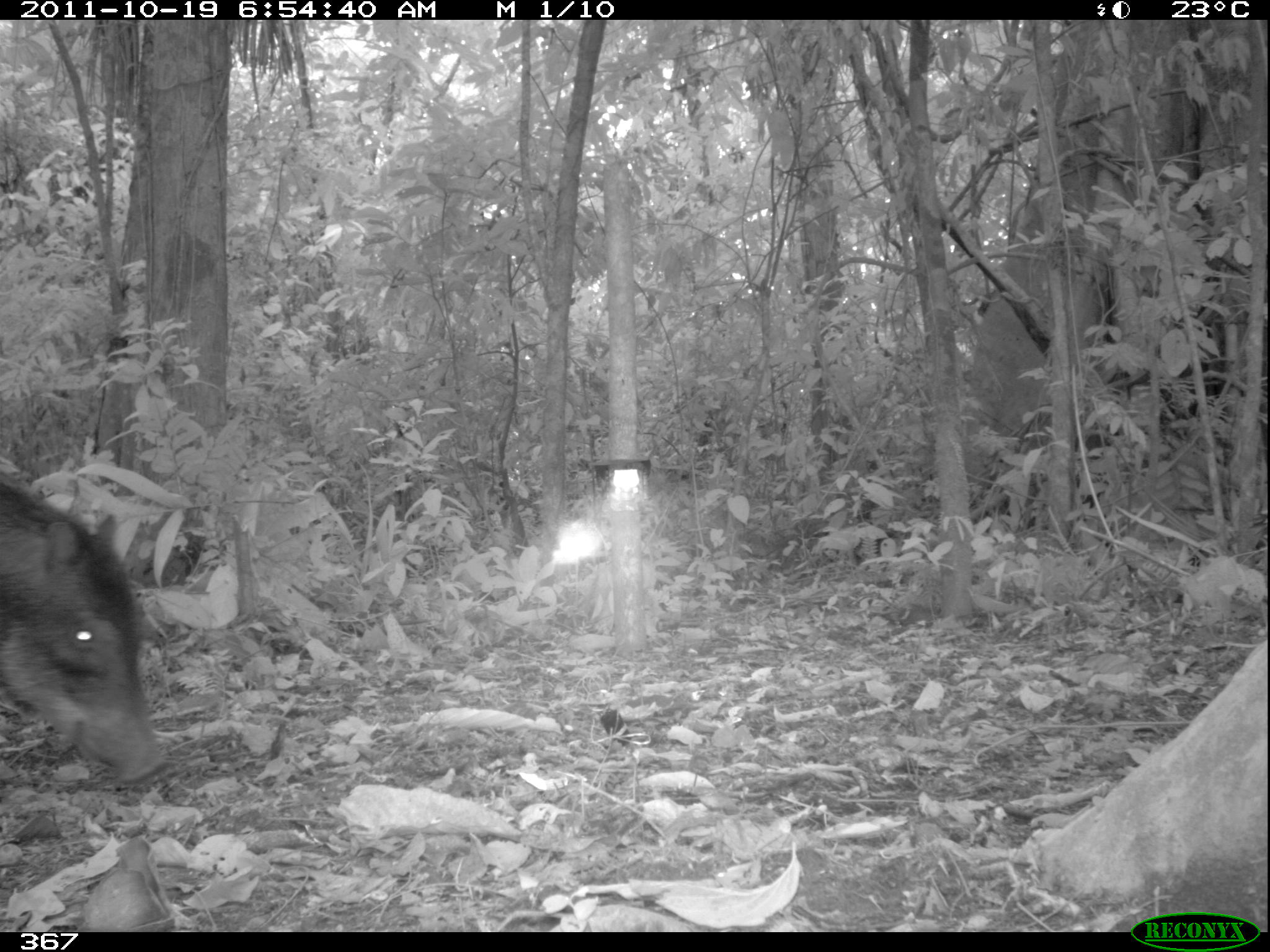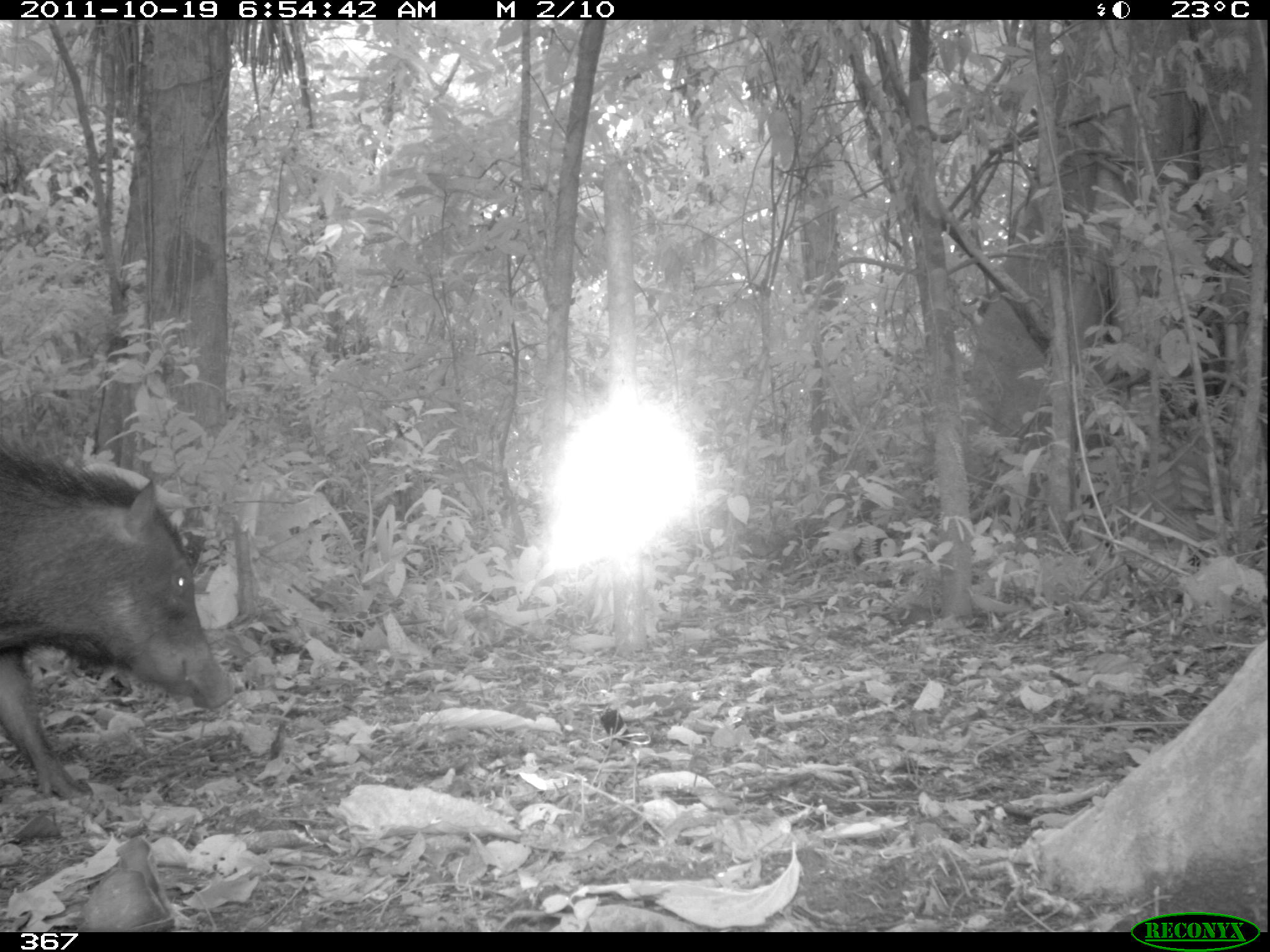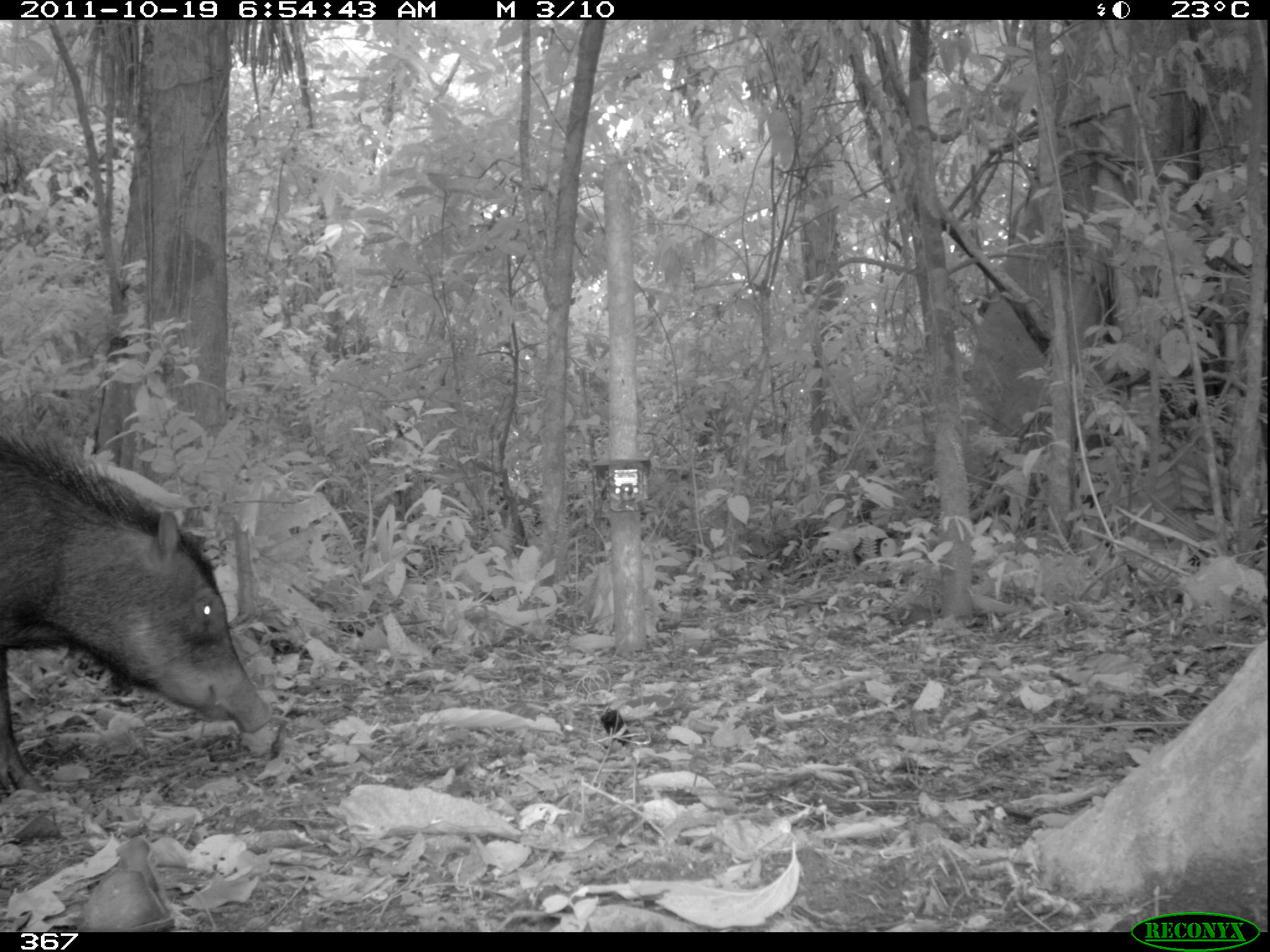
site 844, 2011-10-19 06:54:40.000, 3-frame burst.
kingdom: Animalia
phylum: Chordata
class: Mammalia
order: Artiodactyla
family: Tayassuidae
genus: Tayassu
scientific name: Tayassu pecari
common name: white-lipped peccary